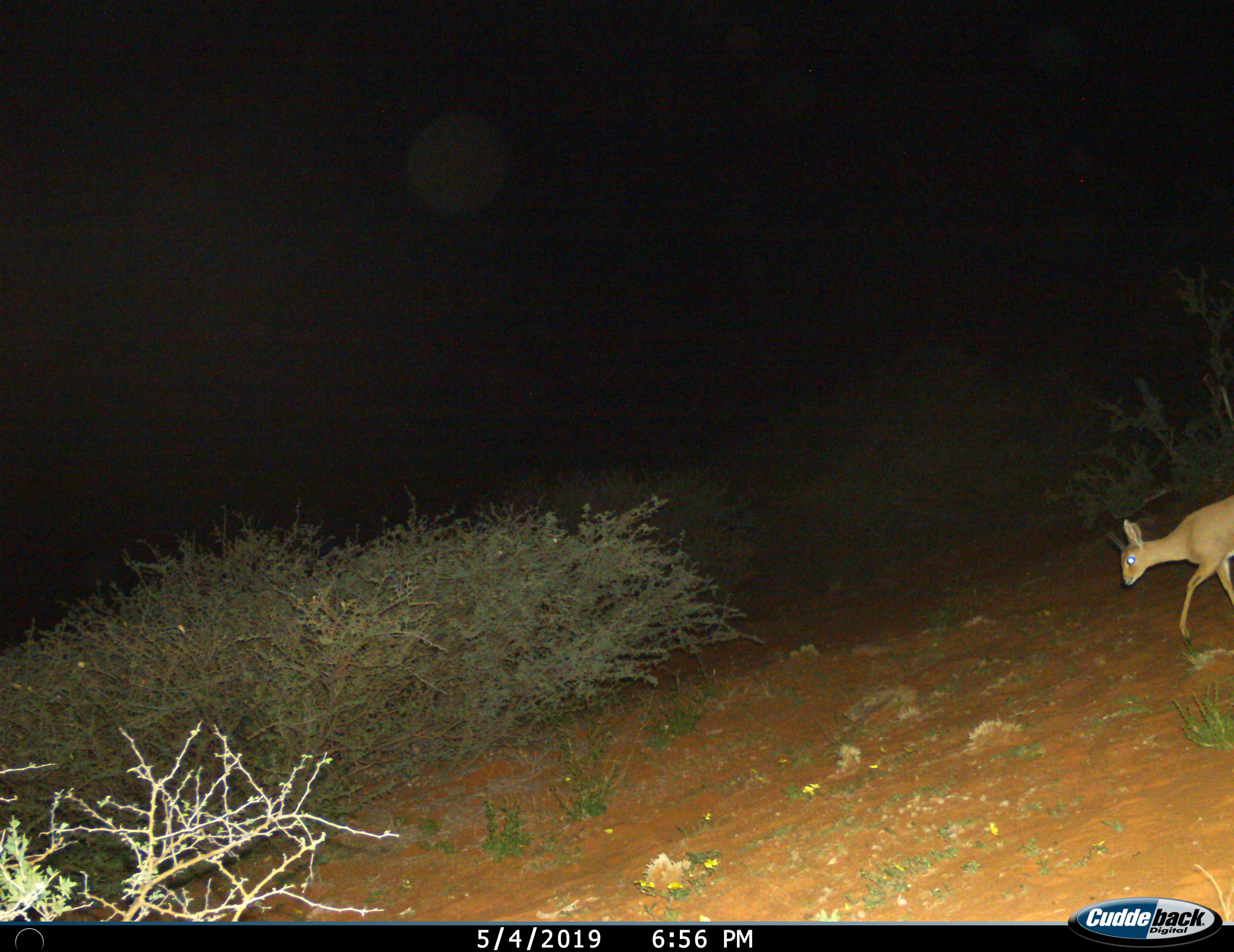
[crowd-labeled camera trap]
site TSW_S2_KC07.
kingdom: Animalia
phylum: Chordata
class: Mammalia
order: Artiodactyla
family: Bovidae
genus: Raphicerus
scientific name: Raphicerus campestris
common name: steenbok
Steenbok (Raphicerus campestris), count 1. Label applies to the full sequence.